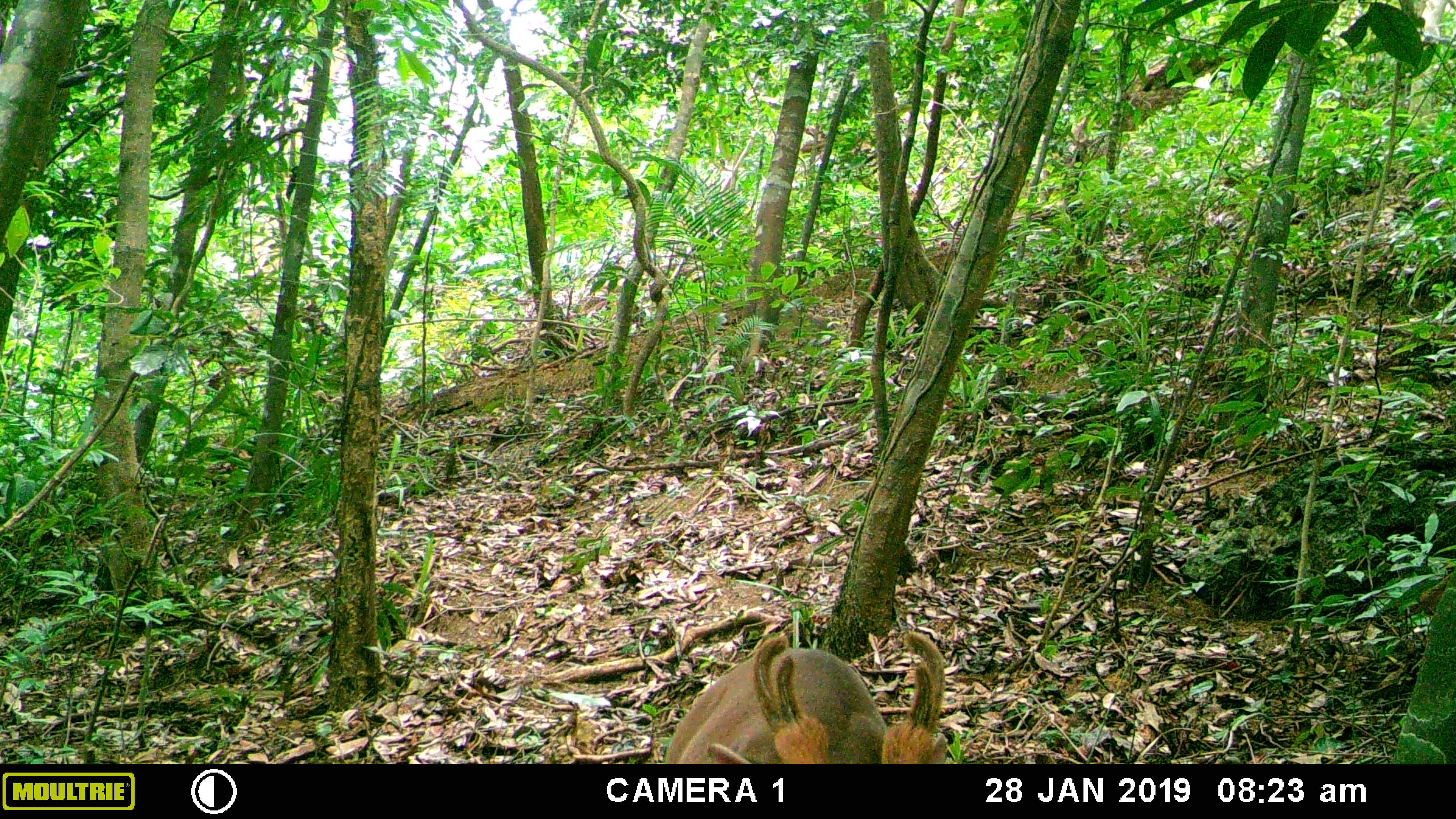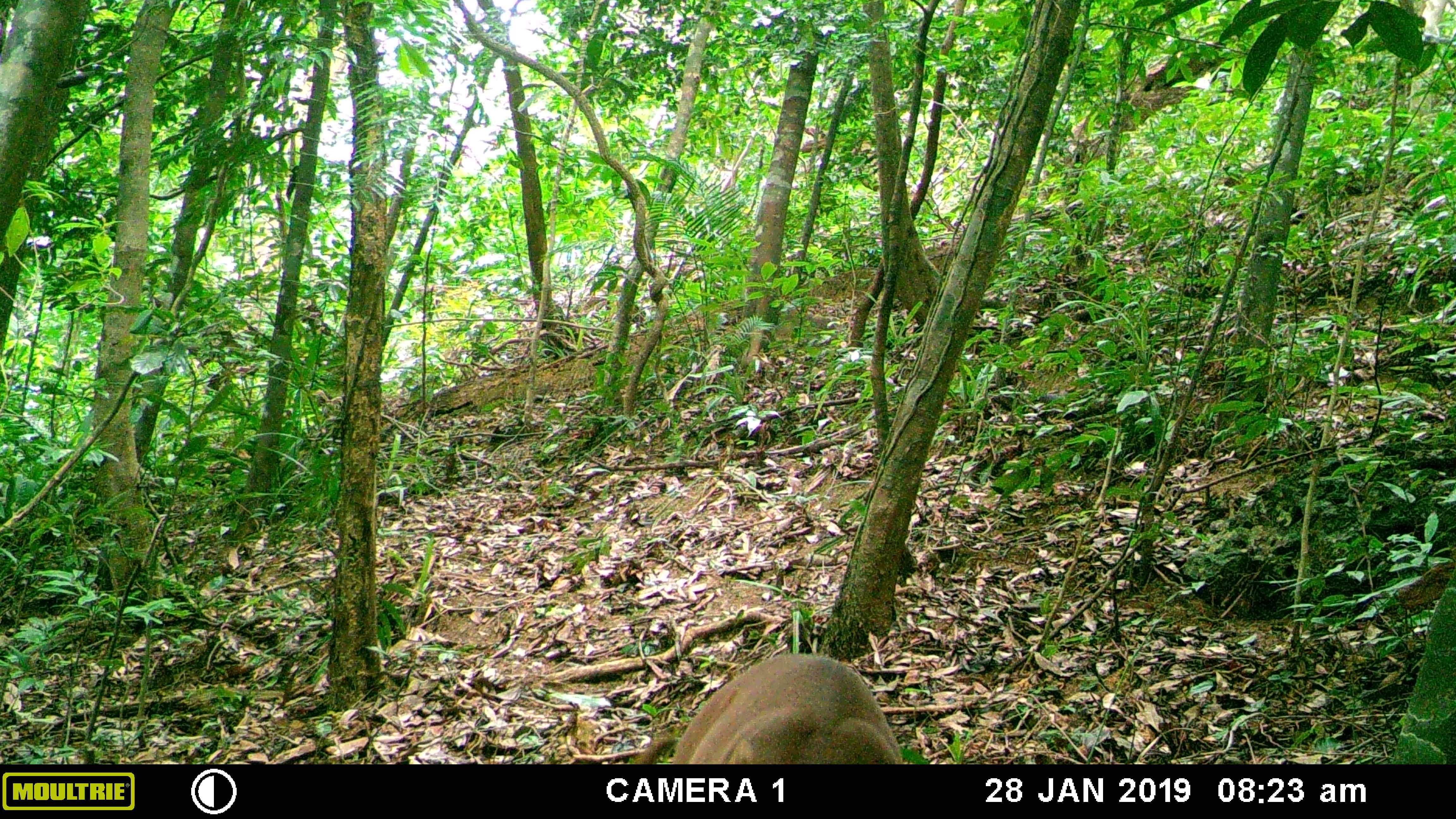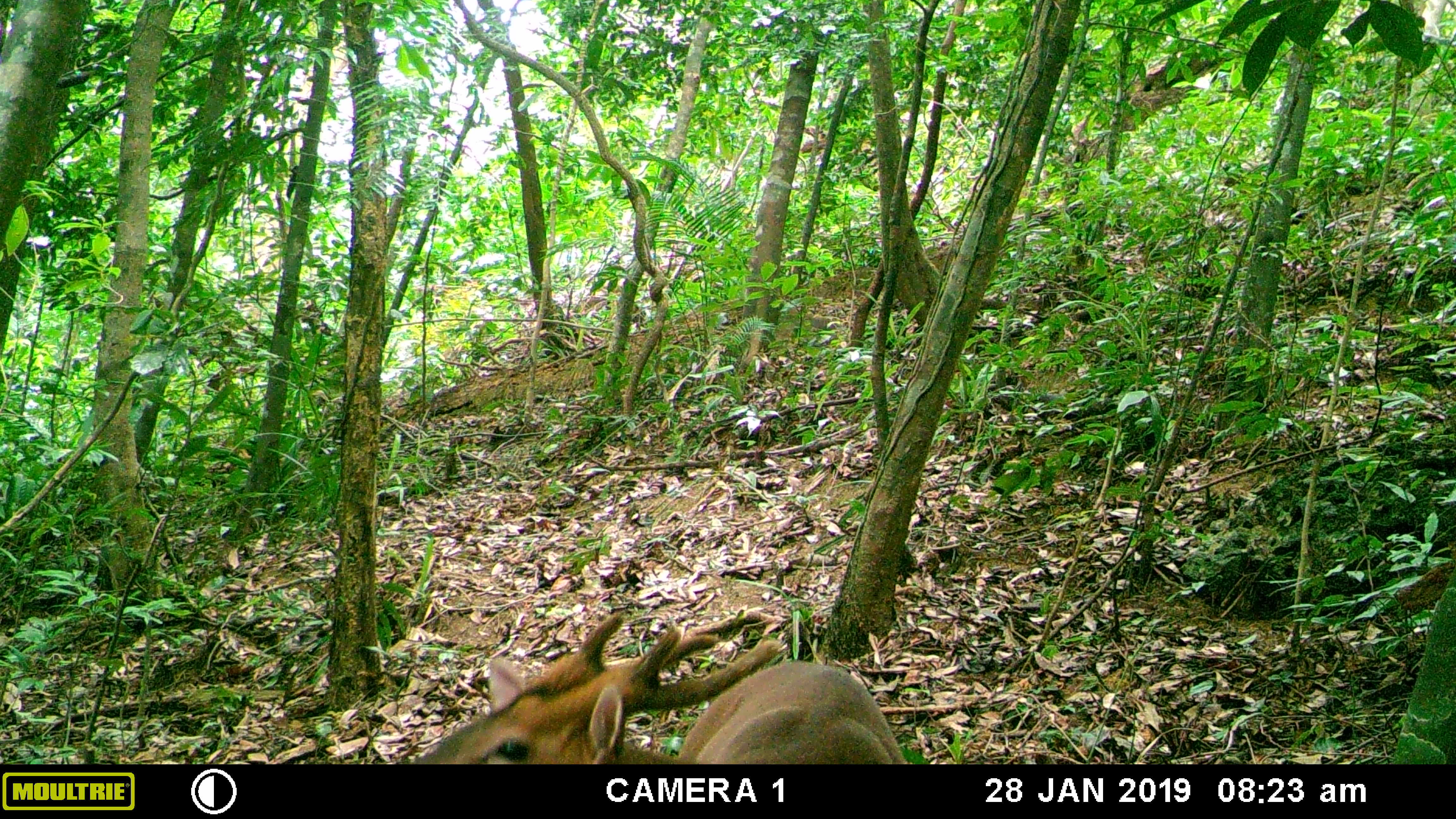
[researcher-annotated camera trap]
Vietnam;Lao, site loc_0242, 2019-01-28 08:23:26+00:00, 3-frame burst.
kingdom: Animalia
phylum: Chordata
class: Mammalia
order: Artiodactyla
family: Cervidae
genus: Muntiacus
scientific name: Muntiacus vuquangensis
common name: large-antlered muntjac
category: large antlered muntjac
Large antlered muntjac (large-antlered muntjac) (Muntiacus vuquangensis). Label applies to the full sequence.